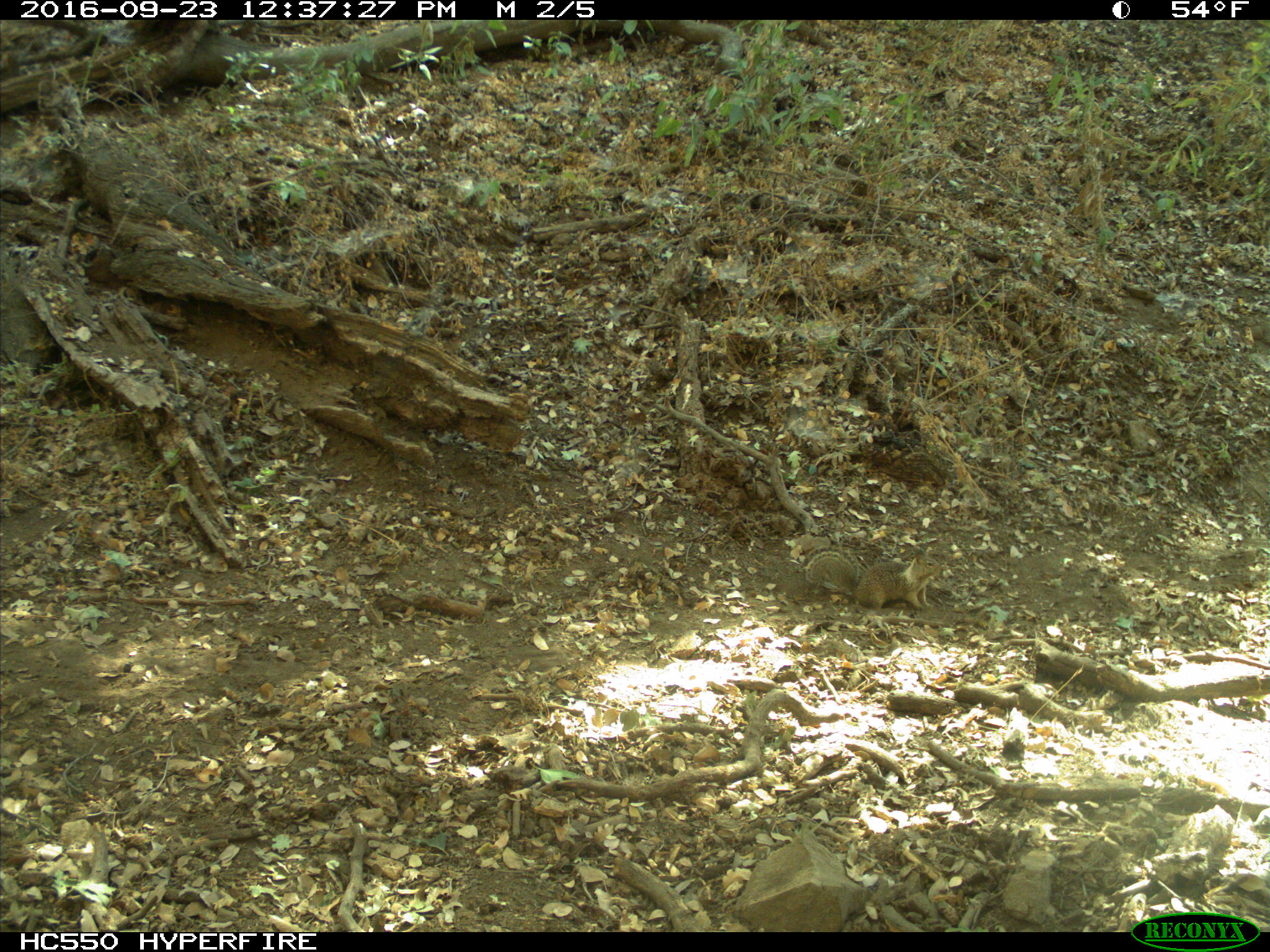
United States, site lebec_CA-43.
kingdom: Animalia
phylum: Chordata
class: Mammalia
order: Rodentia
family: Sciuridae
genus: Otospermophilus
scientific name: Otospermophilus beecheyi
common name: california ground squirrel